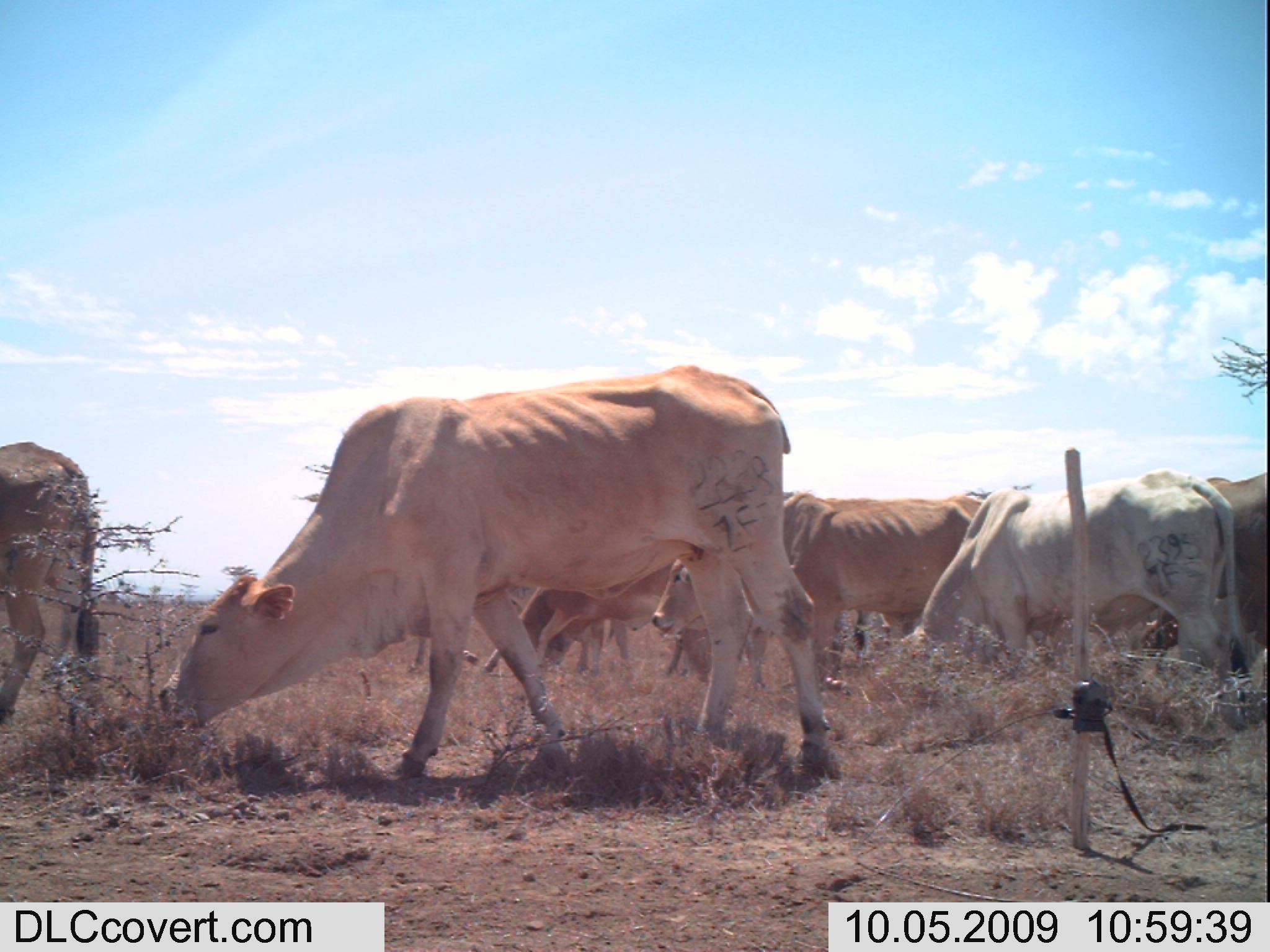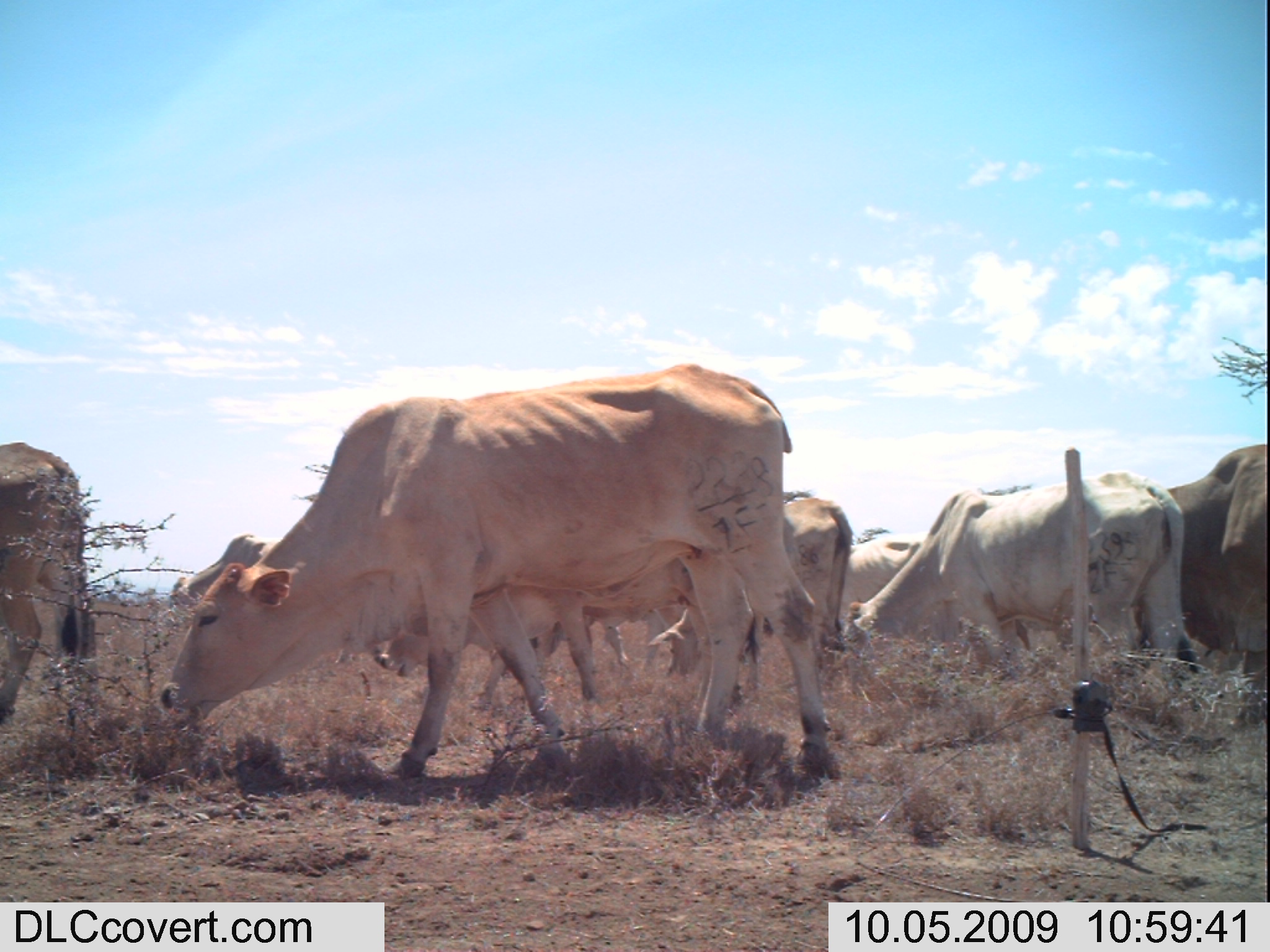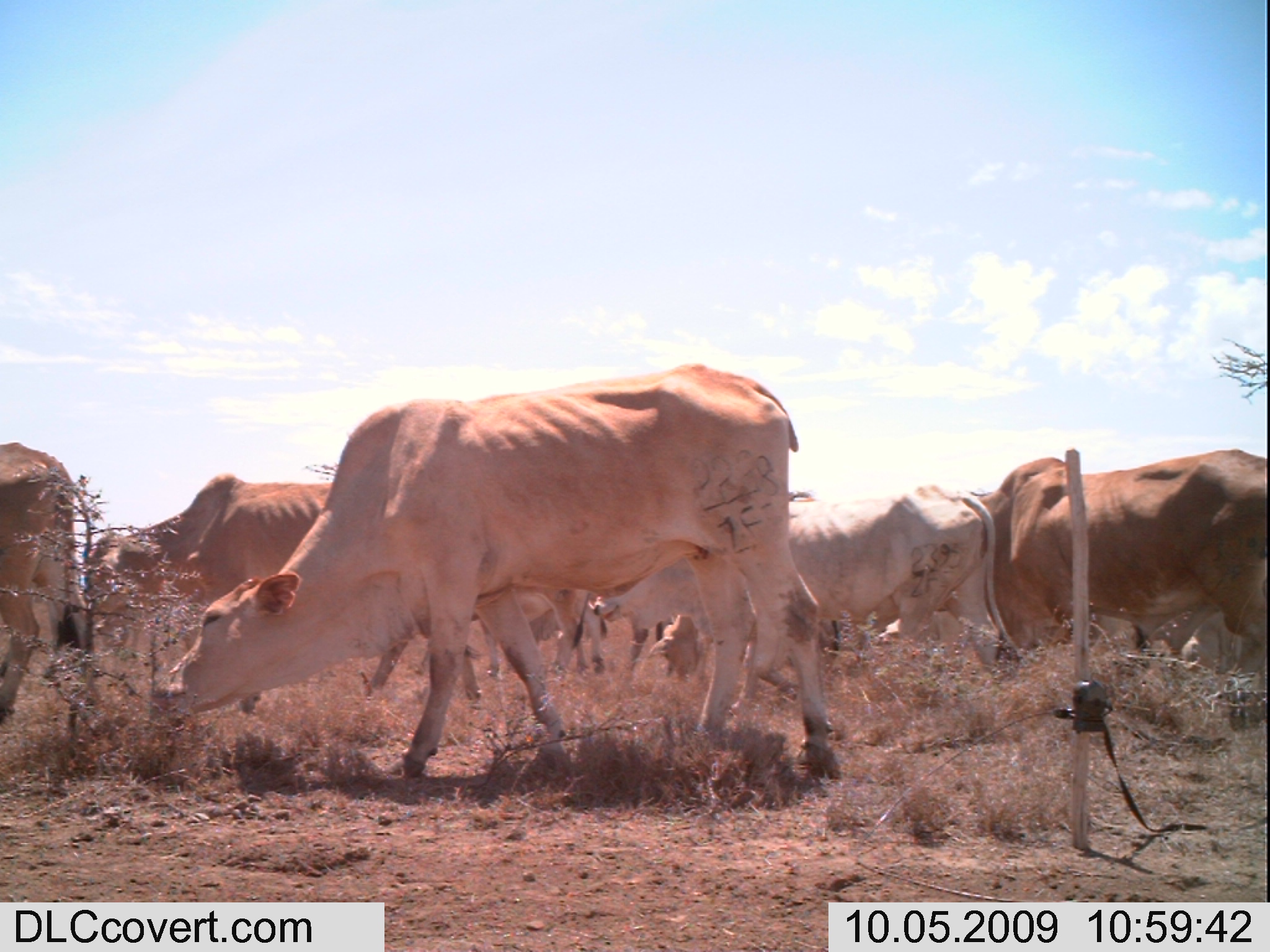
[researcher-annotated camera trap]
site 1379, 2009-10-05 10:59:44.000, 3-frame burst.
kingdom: Animalia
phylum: Chordata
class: Mammalia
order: Artiodactyla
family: Bovidae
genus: Bos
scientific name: Bos taurus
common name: domestic cattle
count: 6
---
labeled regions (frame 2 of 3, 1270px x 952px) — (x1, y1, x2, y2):
bos taurus: (158, 357, 842, 778); (844, 469, 1198, 674); (376, 562, 708, 718); (645, 495, 854, 710); (648, 495, 854, 705); (1156, 440, 1270, 740); (164, 527, 382, 669); (0, 440, 96, 744); (843, 526, 932, 628)